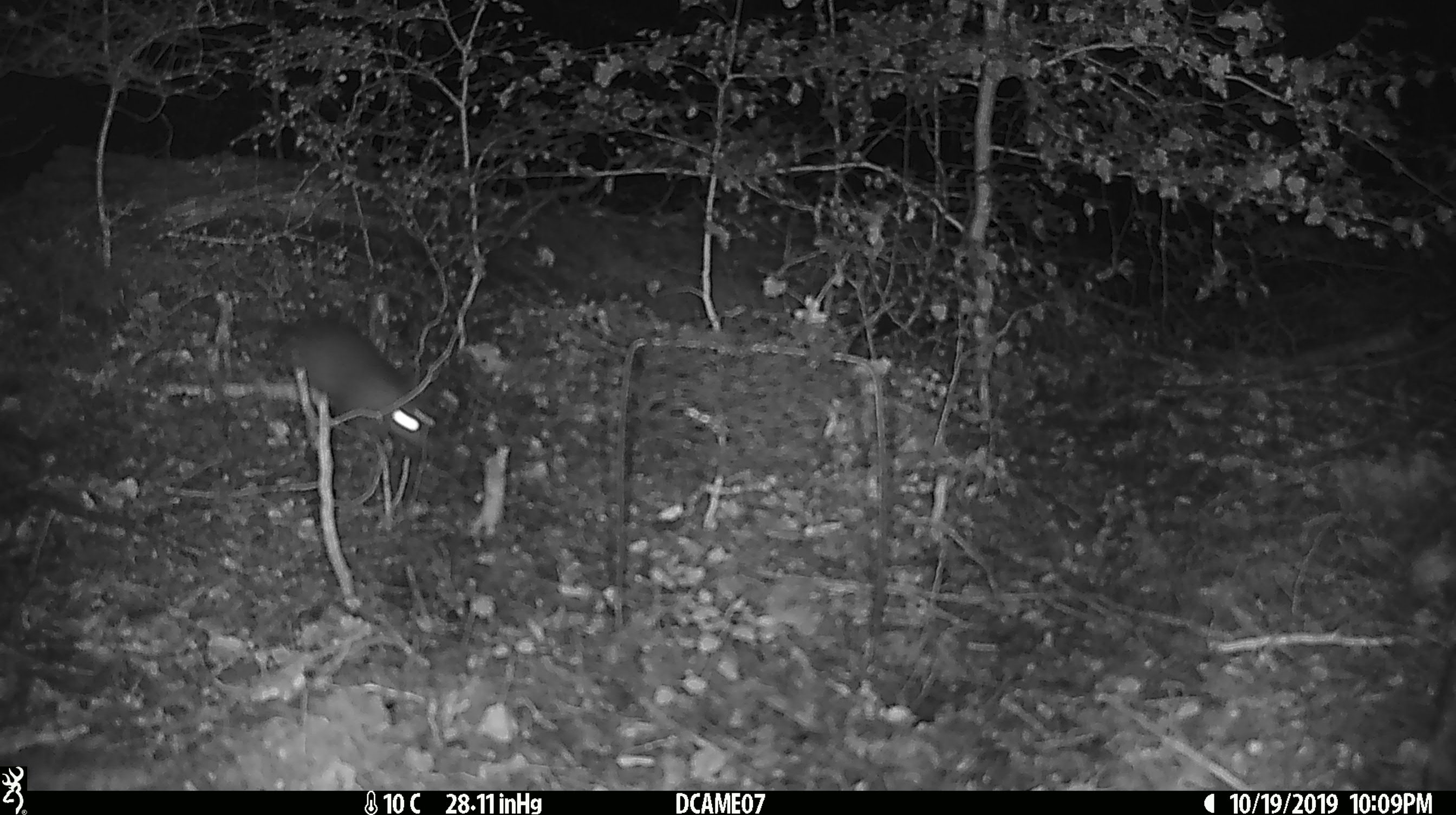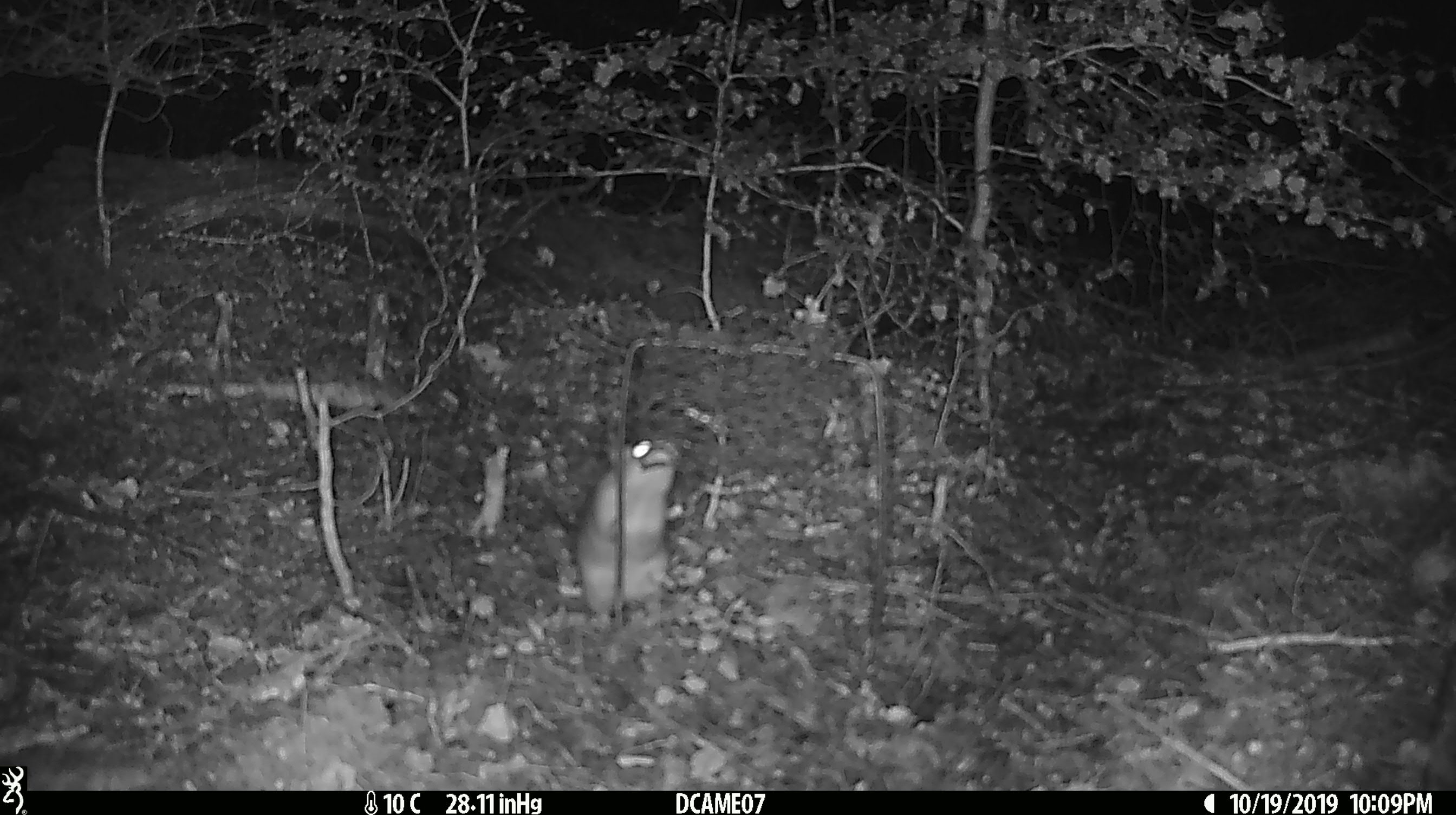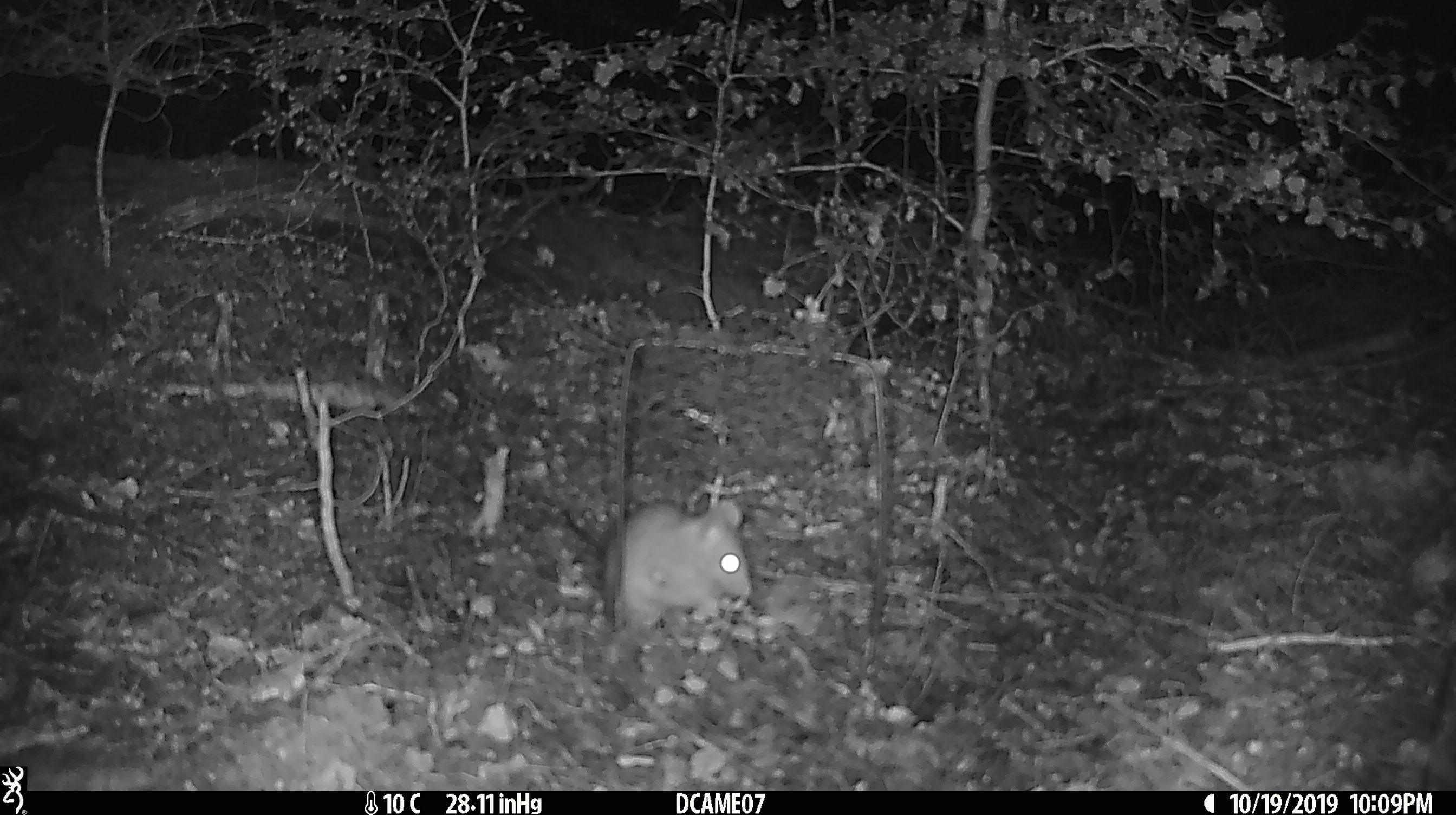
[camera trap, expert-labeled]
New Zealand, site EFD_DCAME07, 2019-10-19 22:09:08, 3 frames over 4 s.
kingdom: Animalia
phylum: Chordata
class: Mammalia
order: Rodentia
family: Muridae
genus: Rattus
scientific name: Rattus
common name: rat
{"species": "rat (Rattus)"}